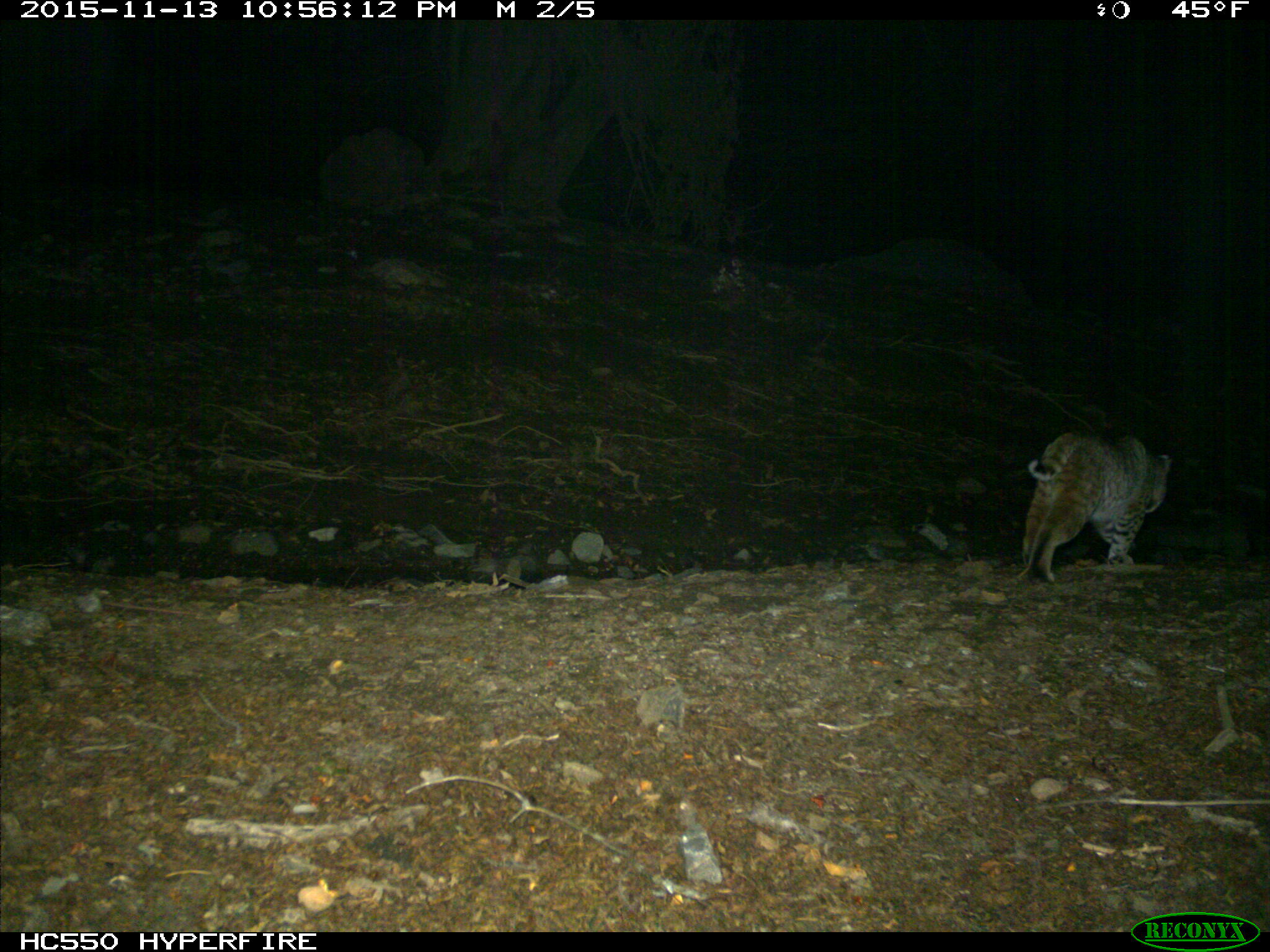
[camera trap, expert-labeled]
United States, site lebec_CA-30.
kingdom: Animalia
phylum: Chordata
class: Mammalia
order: Carnivora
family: Felidae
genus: Lynx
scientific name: Lynx rufus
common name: bobcat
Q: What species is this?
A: Lynx rufus (bobcat).